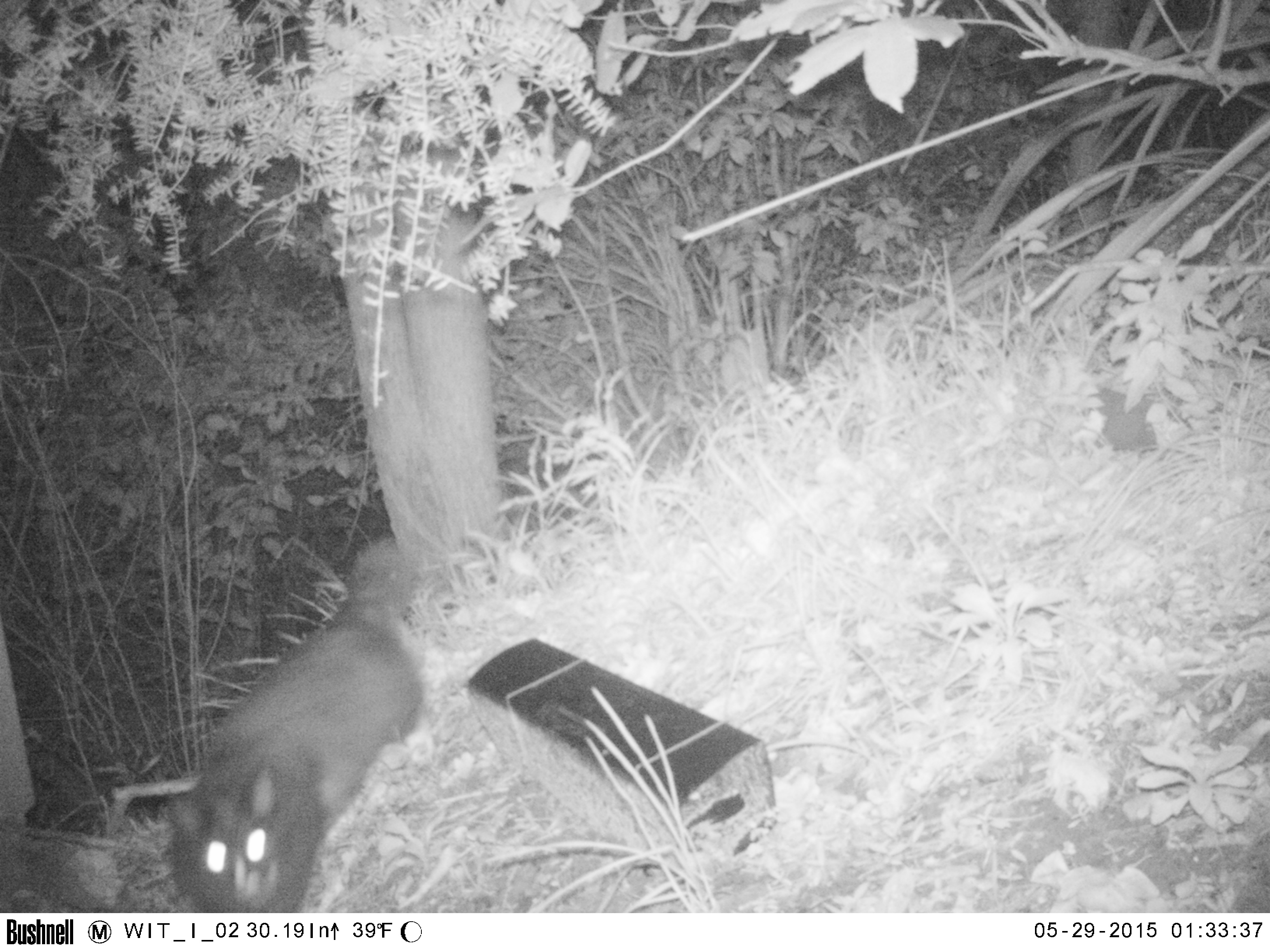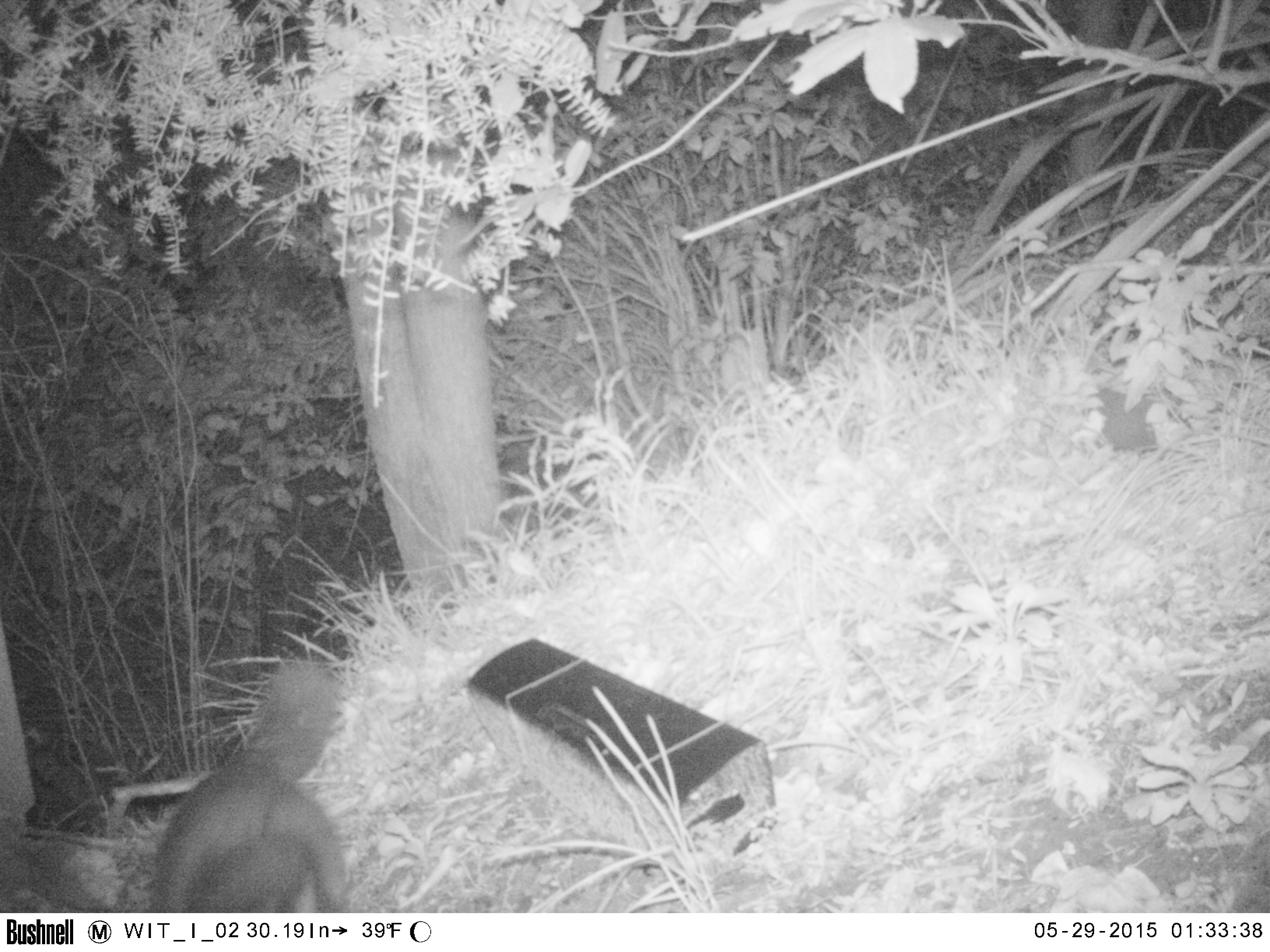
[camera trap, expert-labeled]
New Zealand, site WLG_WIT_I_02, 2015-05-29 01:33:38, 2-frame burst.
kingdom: Animalia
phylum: Chordata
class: Mammalia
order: Carnivora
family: Felidae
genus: Felis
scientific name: Felis catus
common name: domestic cat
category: cat